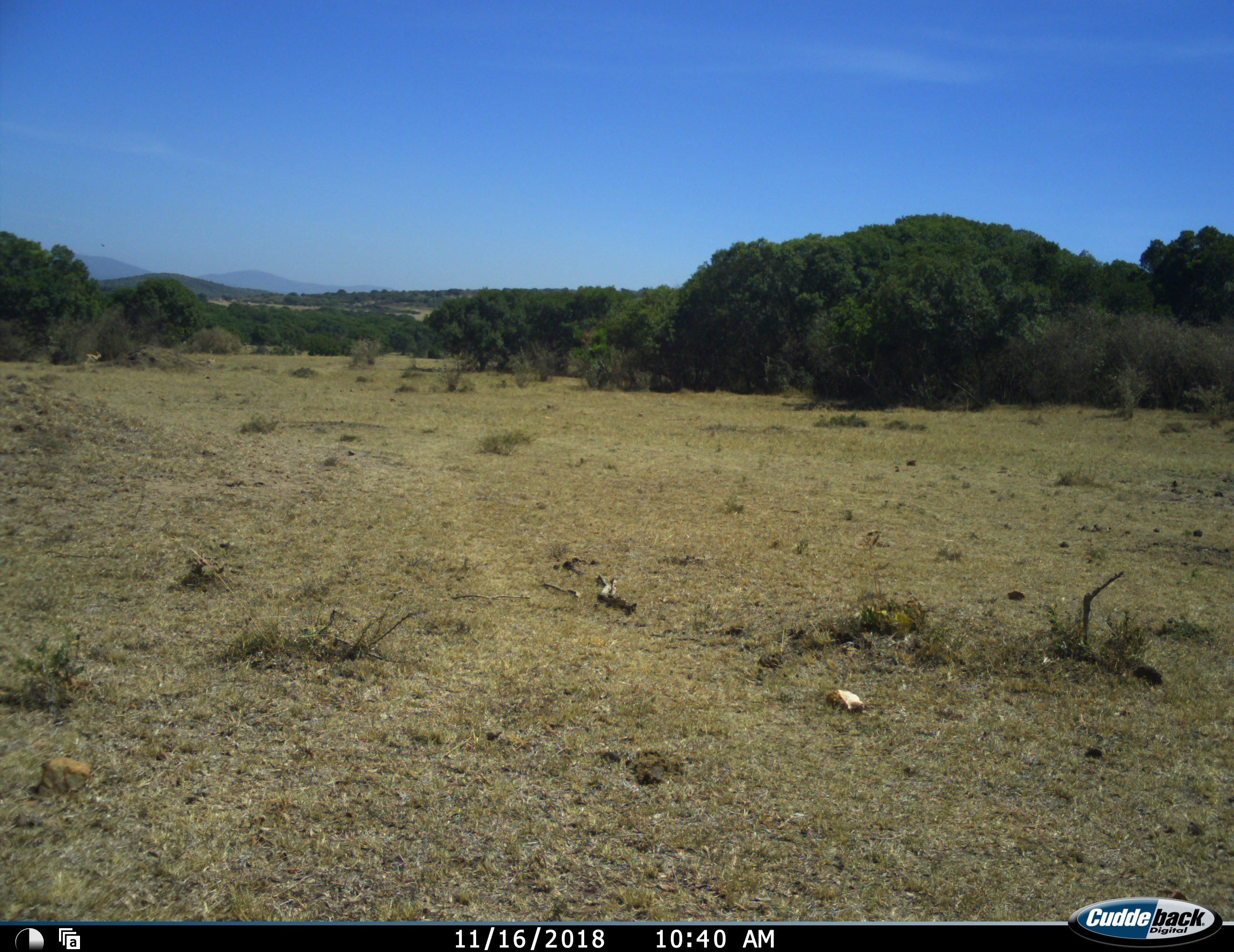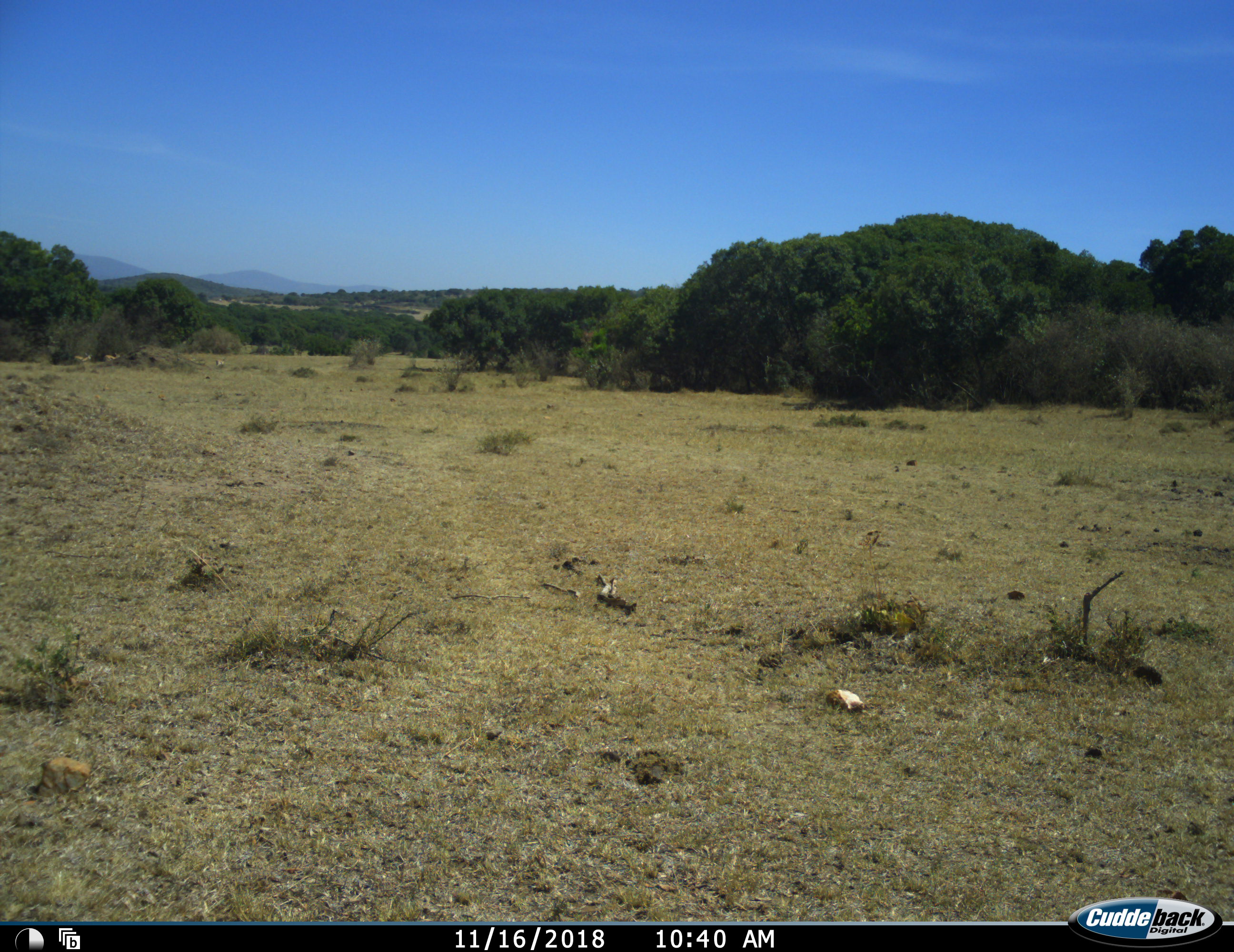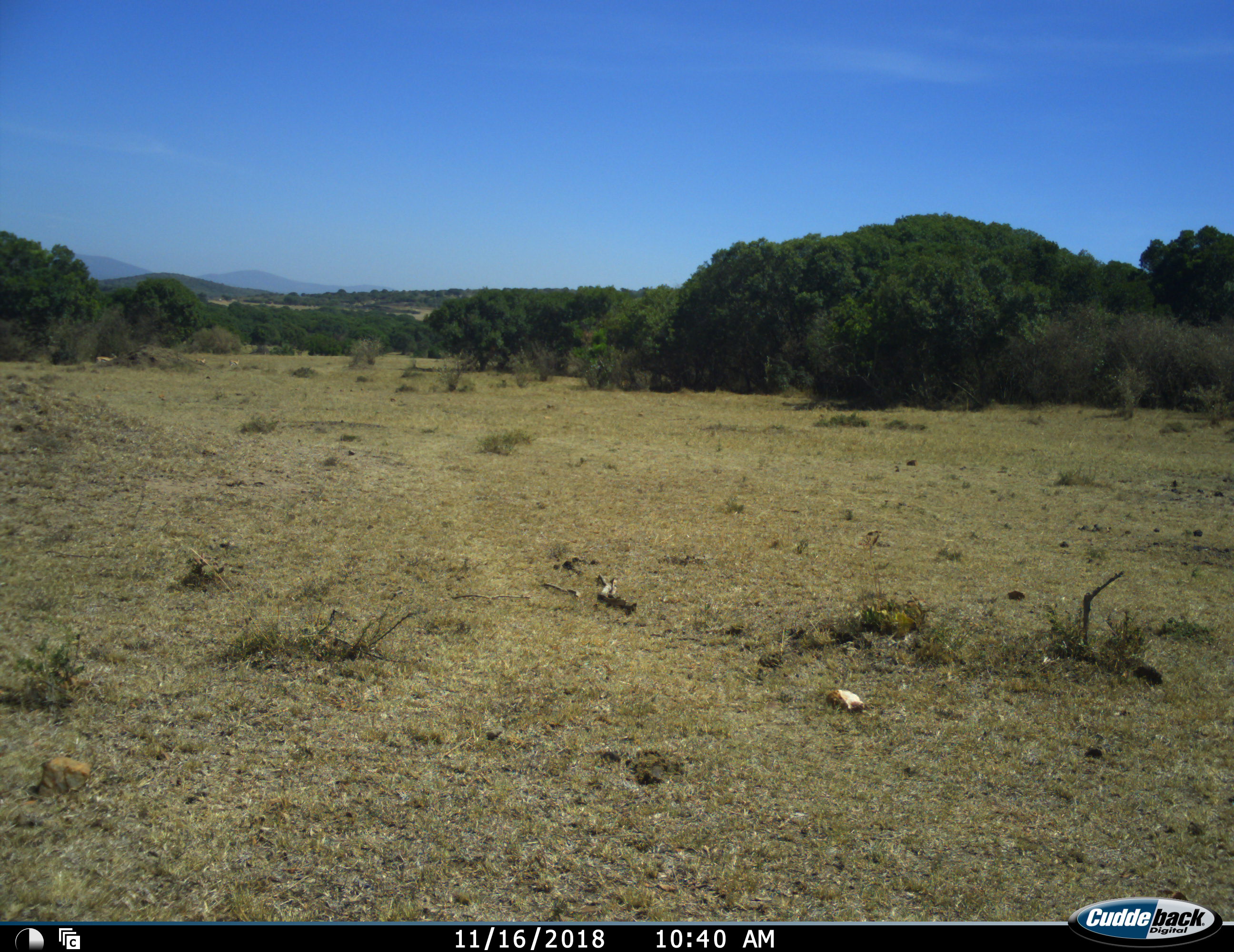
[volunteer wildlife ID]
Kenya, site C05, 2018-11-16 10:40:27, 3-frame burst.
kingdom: Animalia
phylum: Chordata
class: Mammalia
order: Artiodactyla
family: Bovidae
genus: Eudorcas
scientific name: Eudorcas thomsonii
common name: thomson's gazelle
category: gazellethomsons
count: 4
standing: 0%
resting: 0%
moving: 100%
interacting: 0%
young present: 0%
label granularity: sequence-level